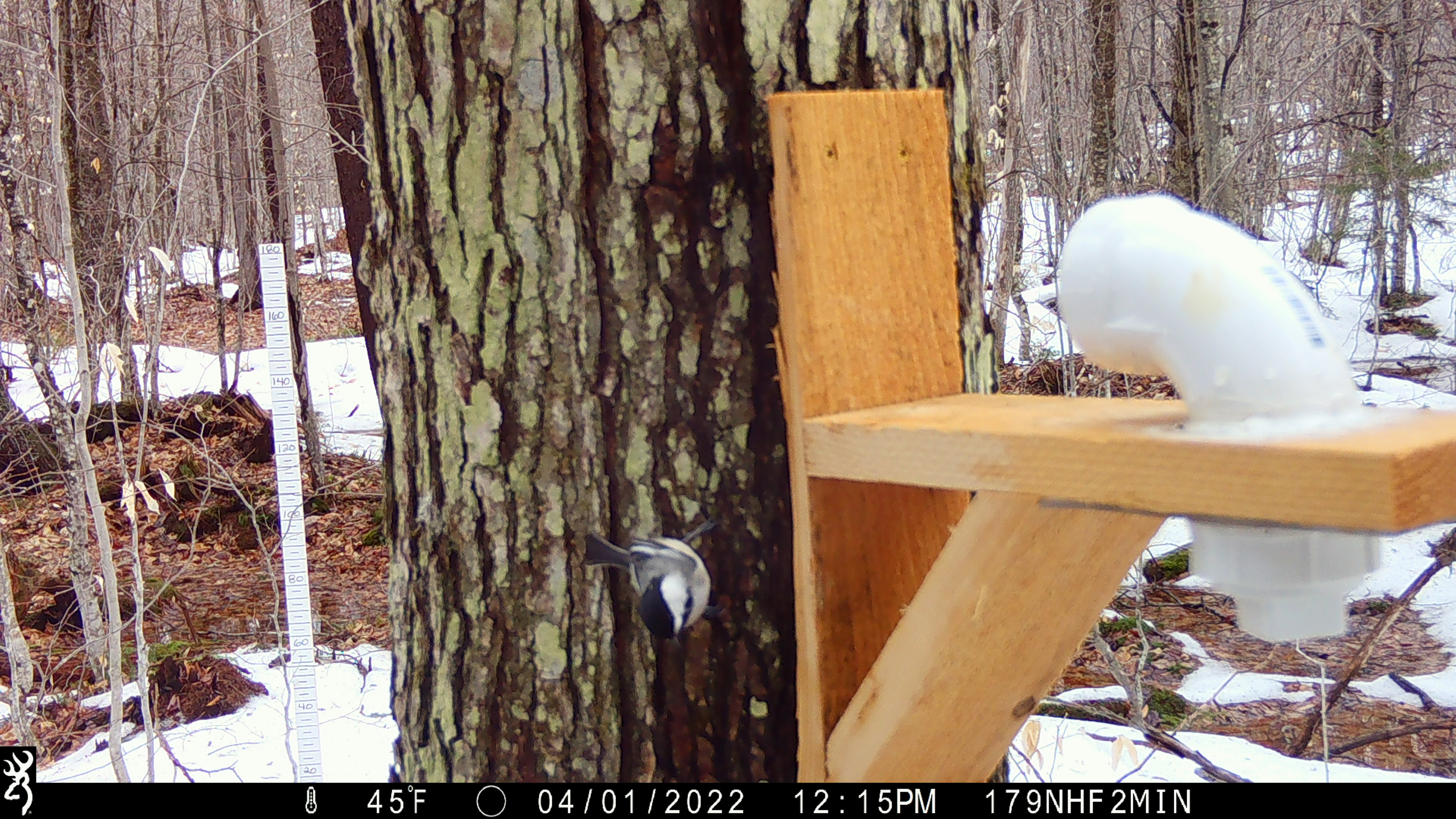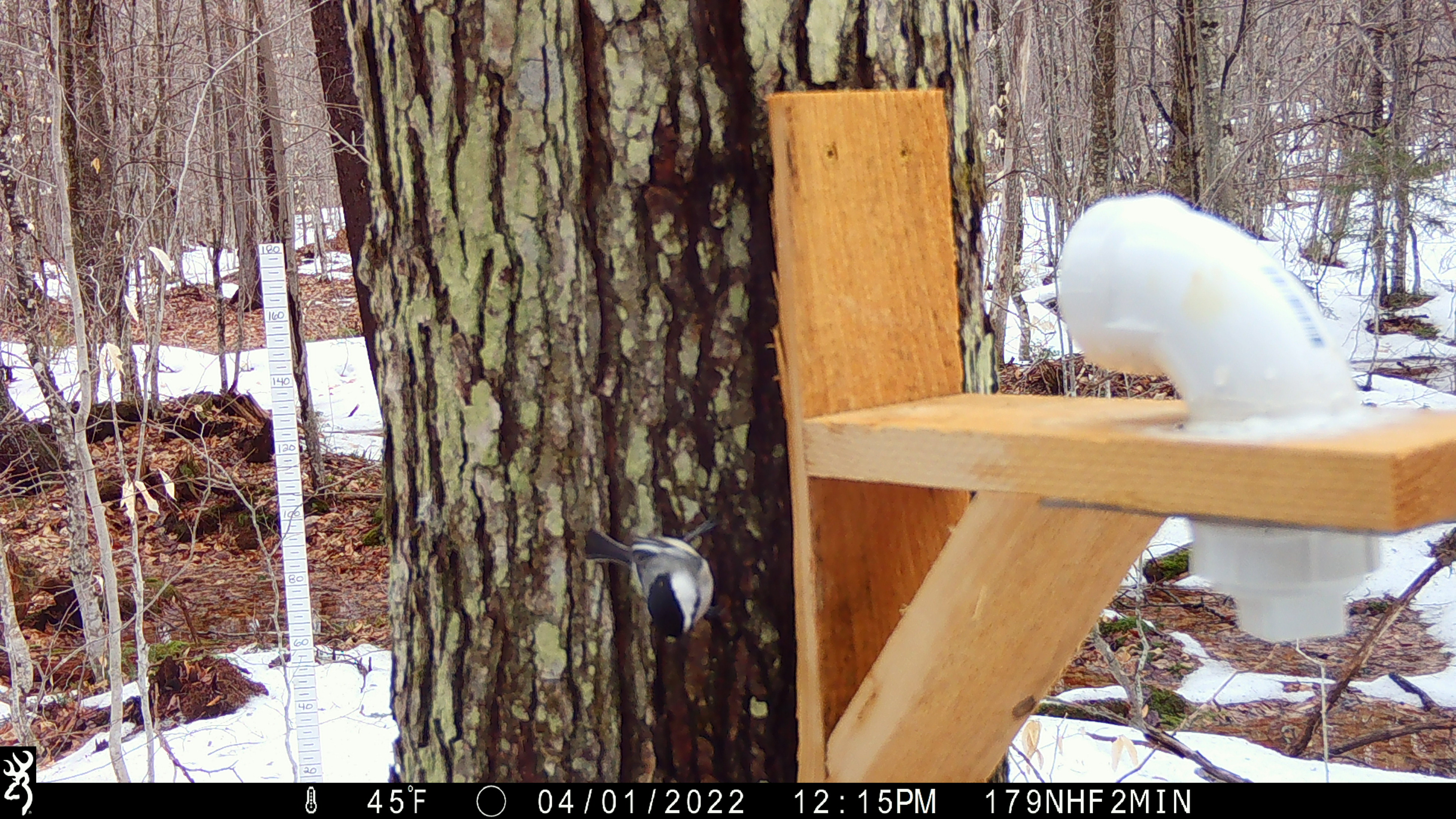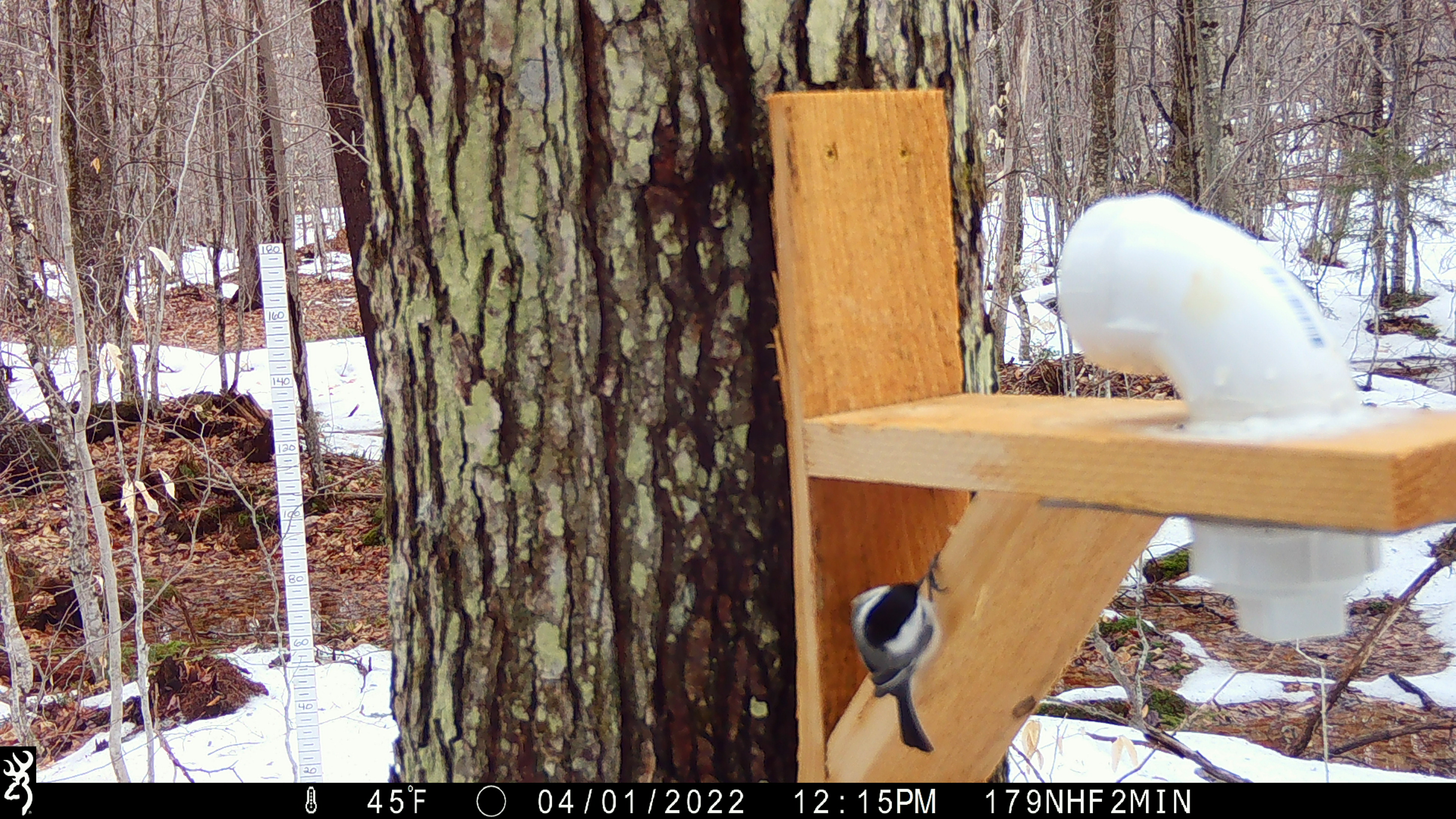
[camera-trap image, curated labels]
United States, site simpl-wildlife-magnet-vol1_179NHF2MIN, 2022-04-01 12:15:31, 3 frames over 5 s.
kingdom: Animalia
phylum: Chordata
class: Aves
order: Passeriformes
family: Paridae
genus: Poecile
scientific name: Poecile atricapillus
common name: black-capped chickadee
Black-capped chickadee (Poecile atricapillus).